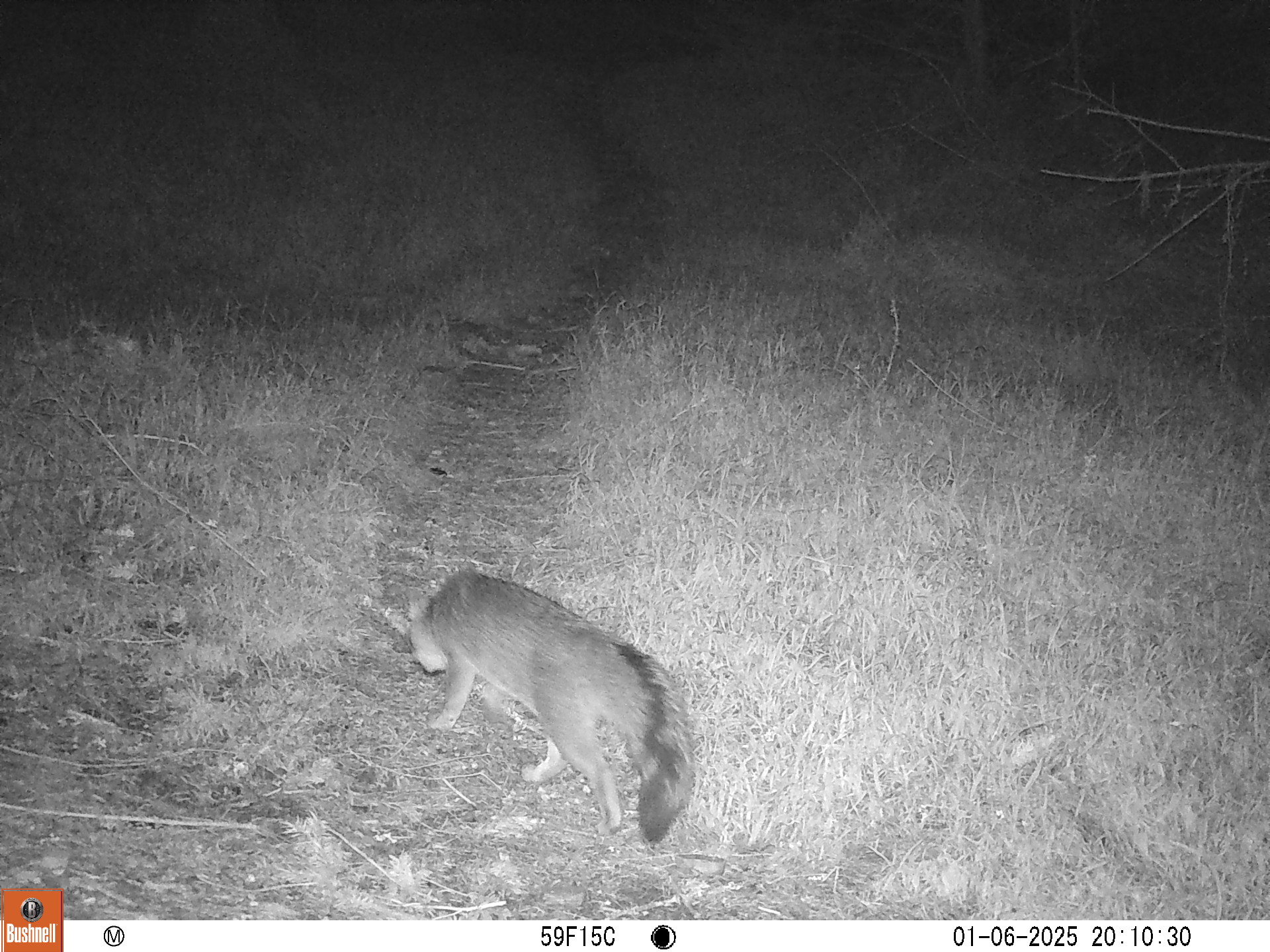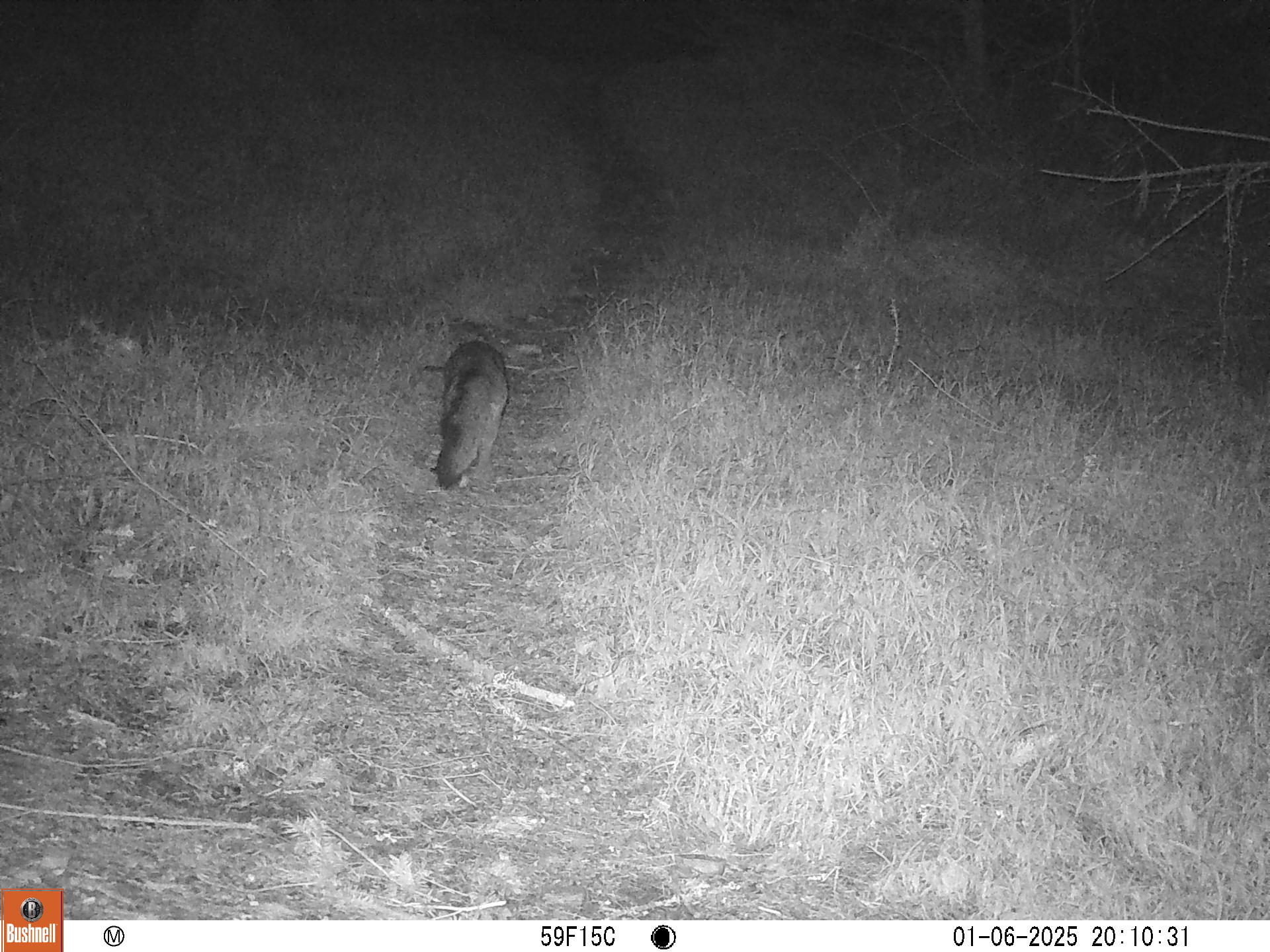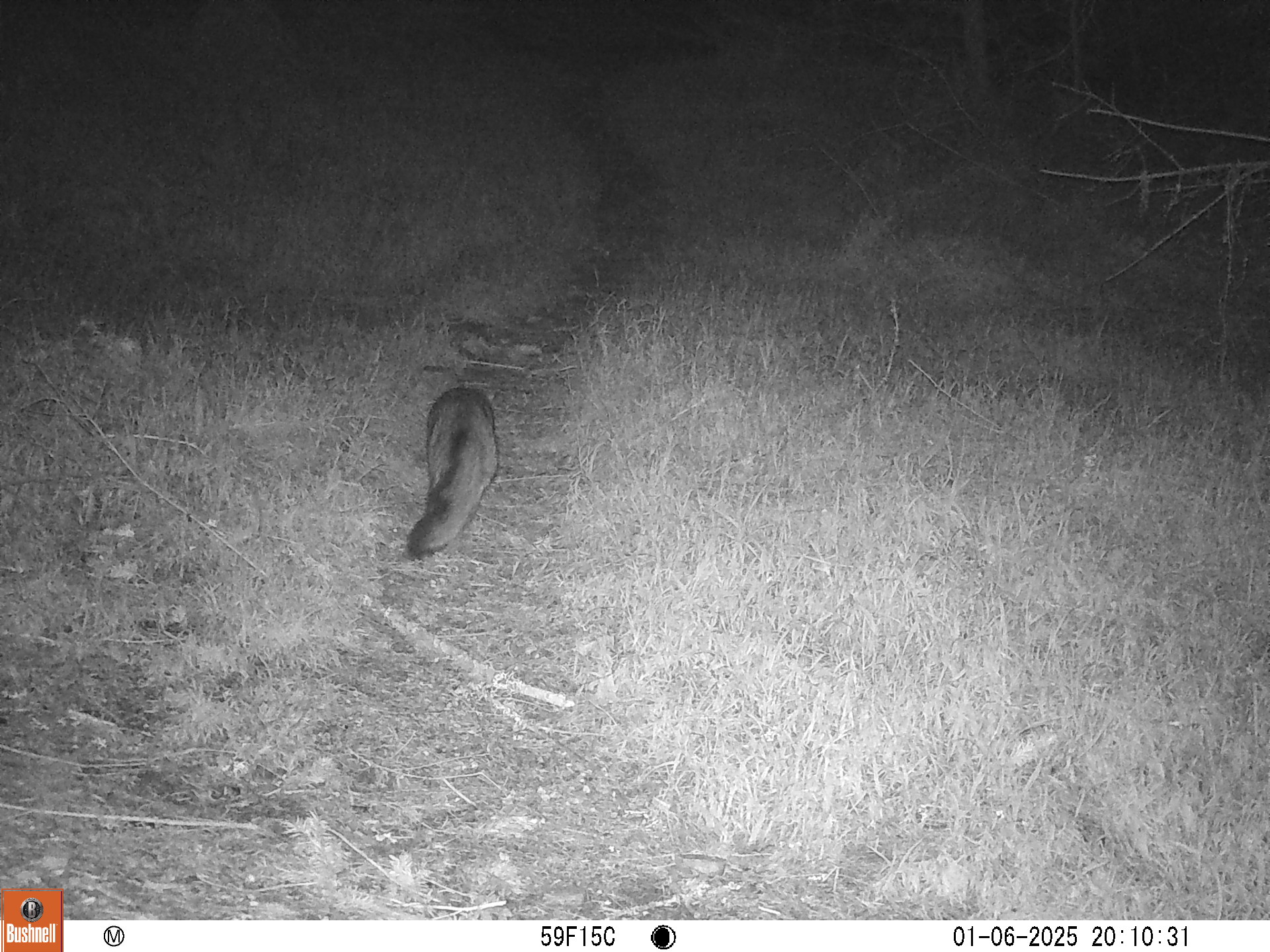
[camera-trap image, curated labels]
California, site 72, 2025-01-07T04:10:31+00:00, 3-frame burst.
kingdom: Animalia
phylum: Chordata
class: Mammalia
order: Carnivora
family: Canidae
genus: Urocyon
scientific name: Urocyon cinereoargenteus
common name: gray fox